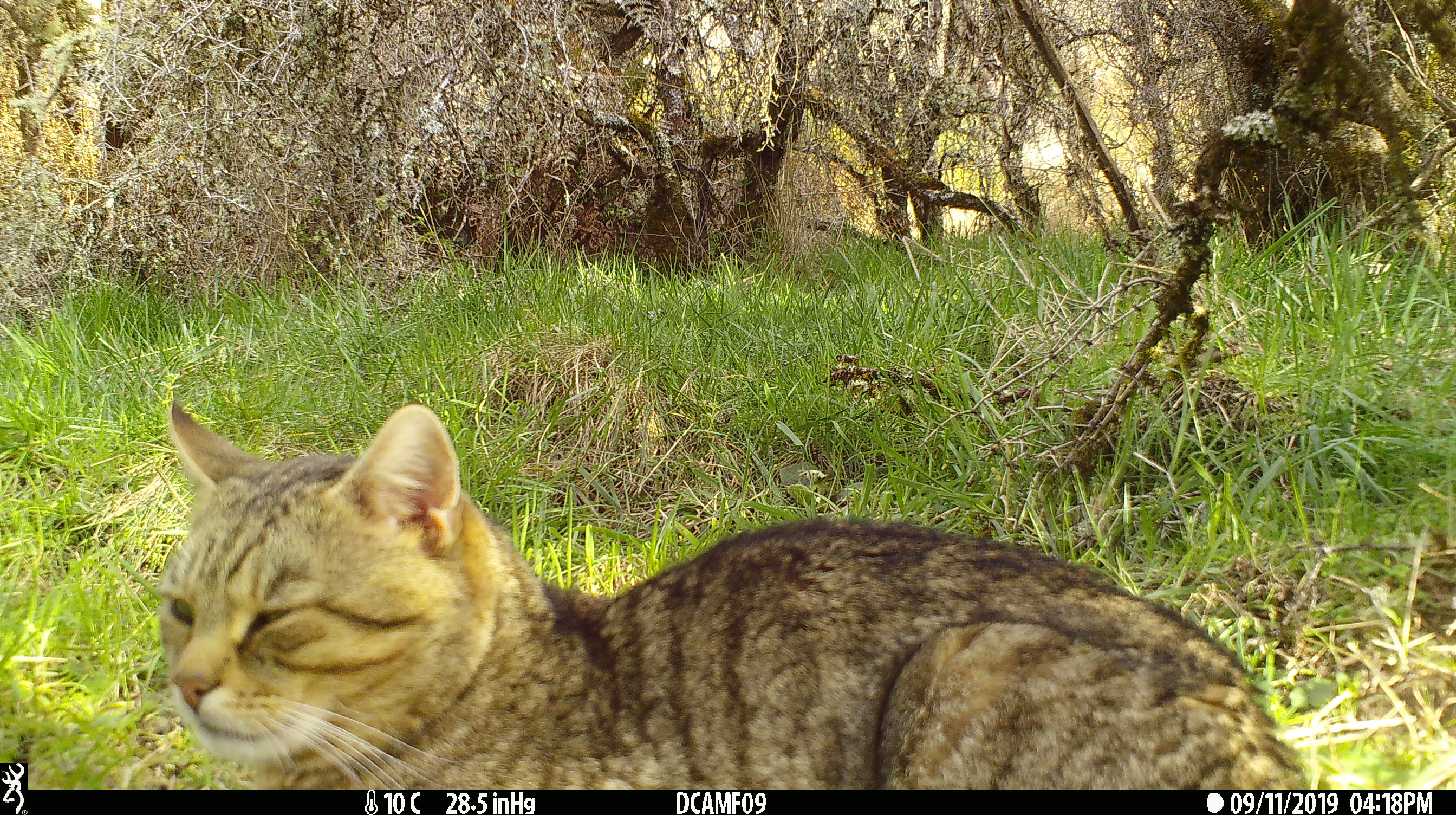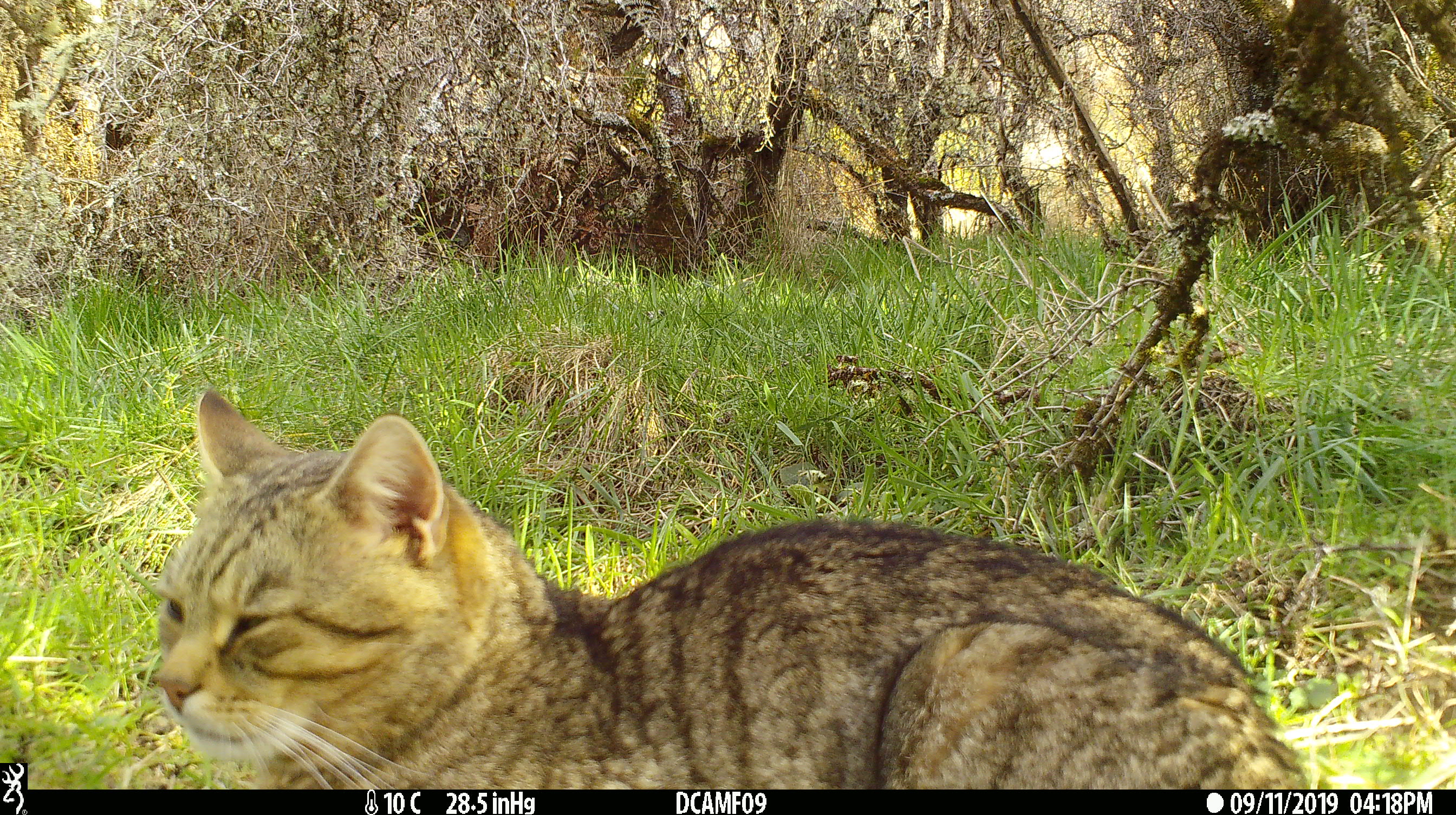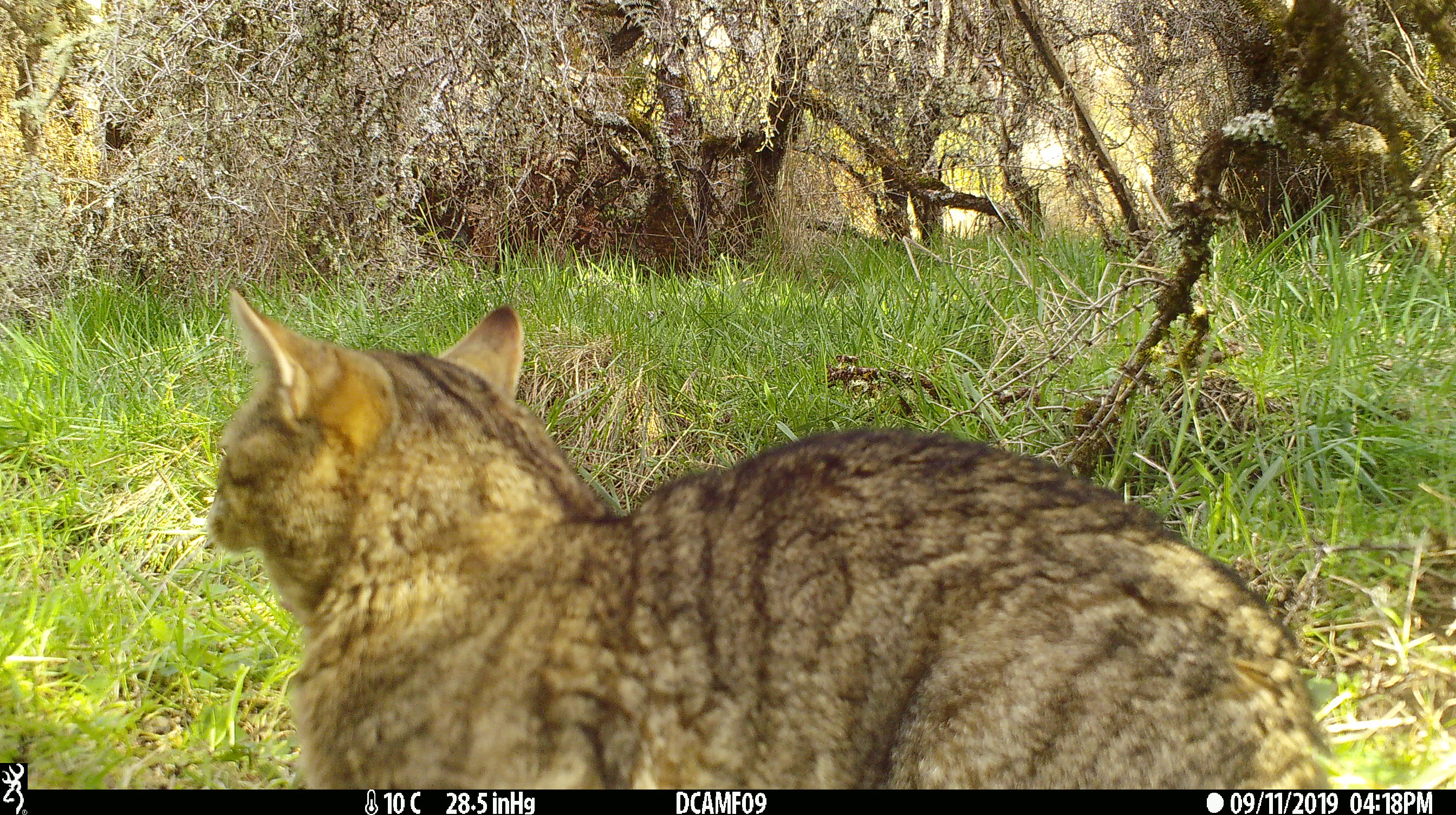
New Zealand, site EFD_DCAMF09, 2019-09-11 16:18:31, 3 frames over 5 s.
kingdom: Animalia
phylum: Chordata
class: Mammalia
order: Carnivora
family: Felidae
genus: Felis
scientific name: Felis catus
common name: domestic cat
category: cat